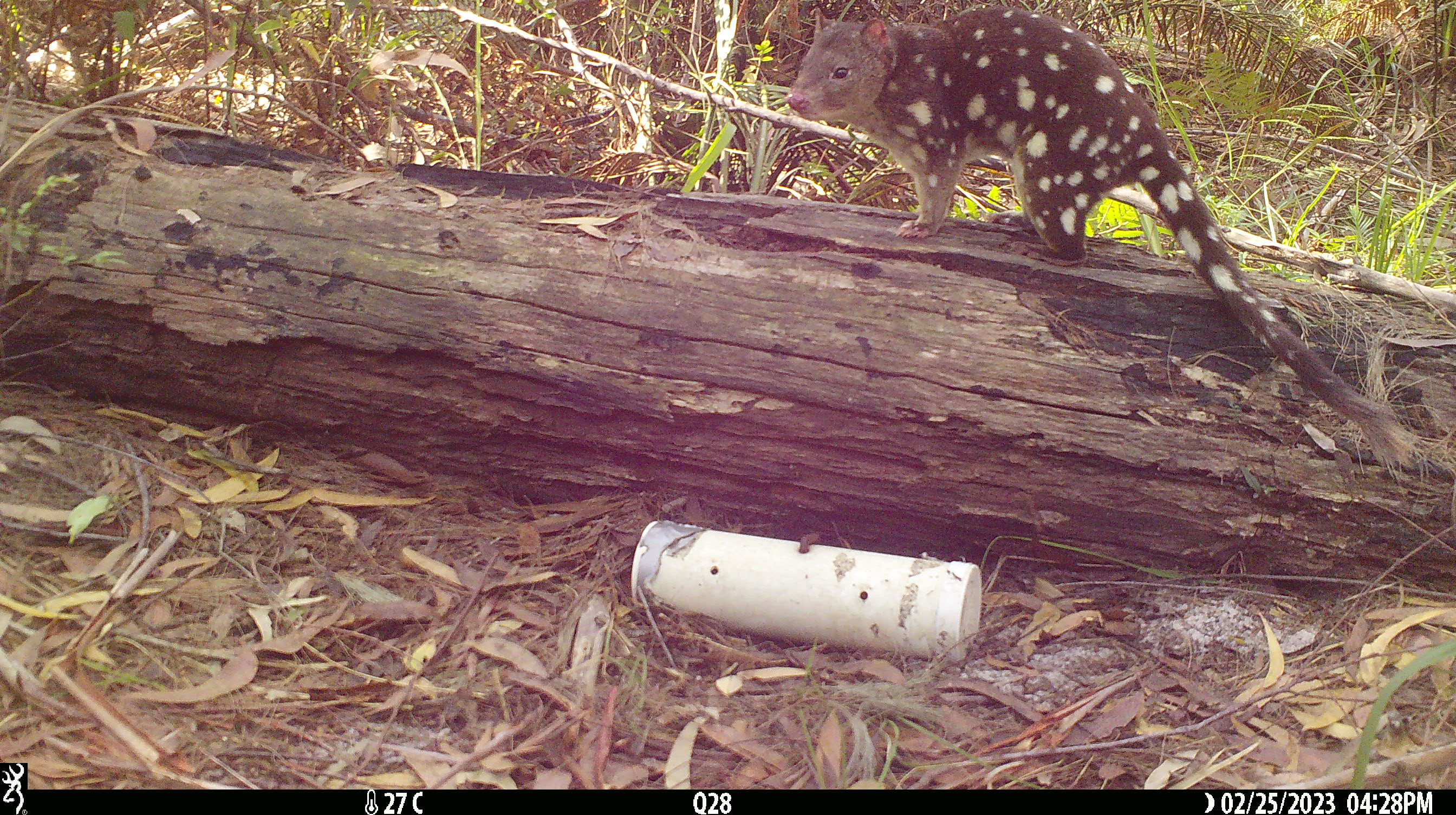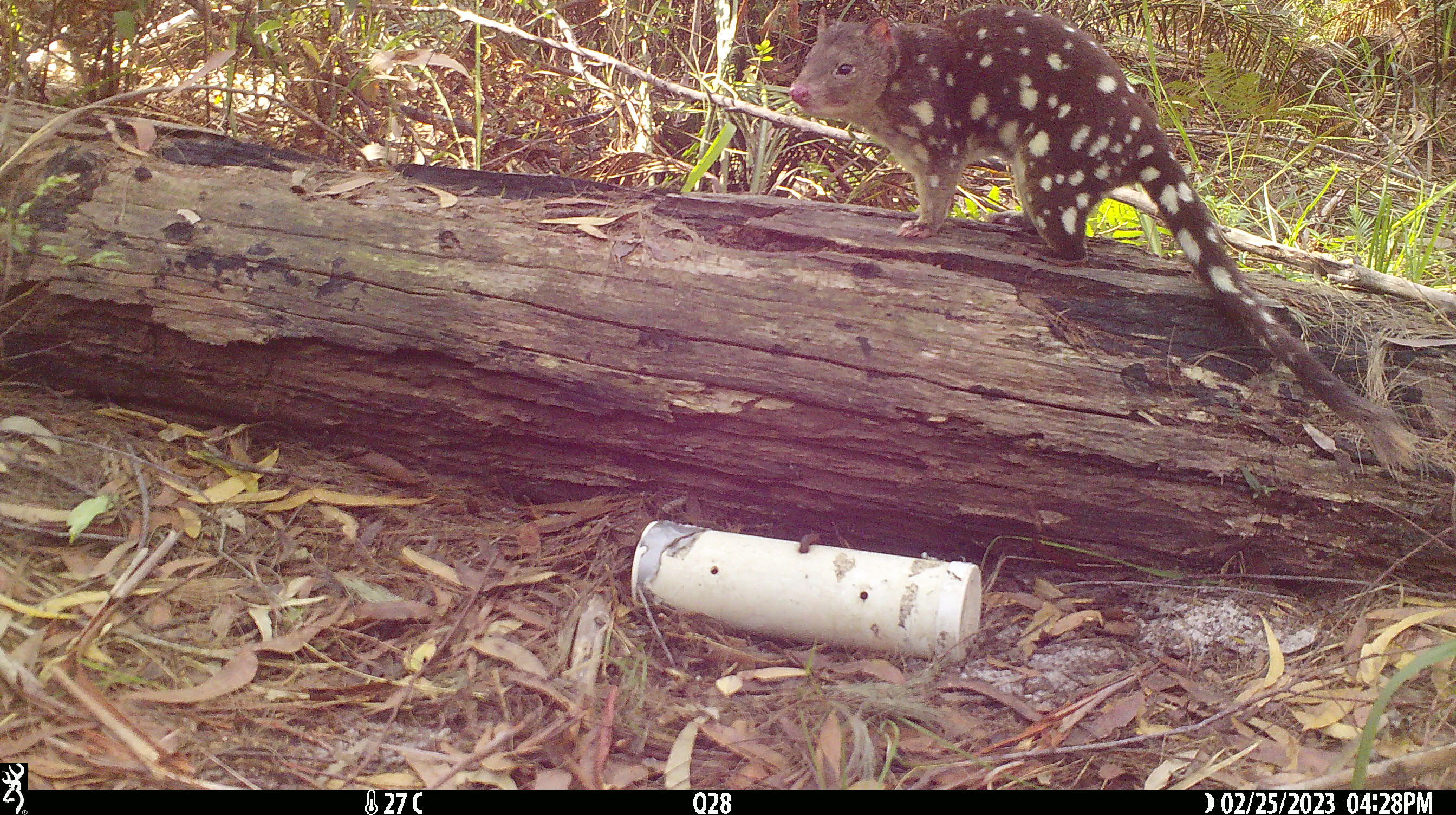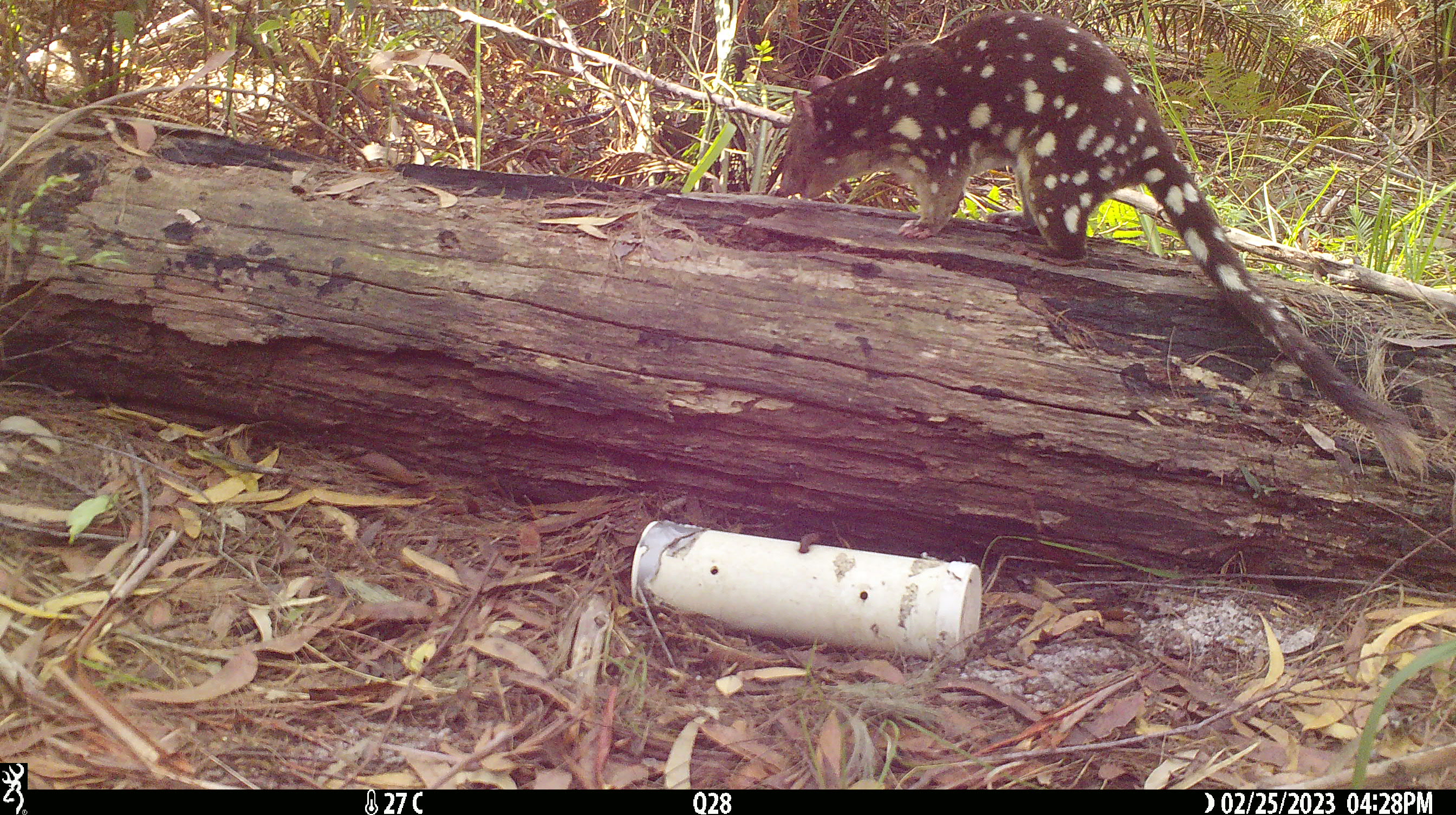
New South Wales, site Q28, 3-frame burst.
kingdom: Animalia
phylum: Chordata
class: Mammalia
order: Dasyuromorphia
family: Dasyuridae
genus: Dasyurus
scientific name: Dasyurus maculatus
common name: spotted-tailed quoll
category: quoll